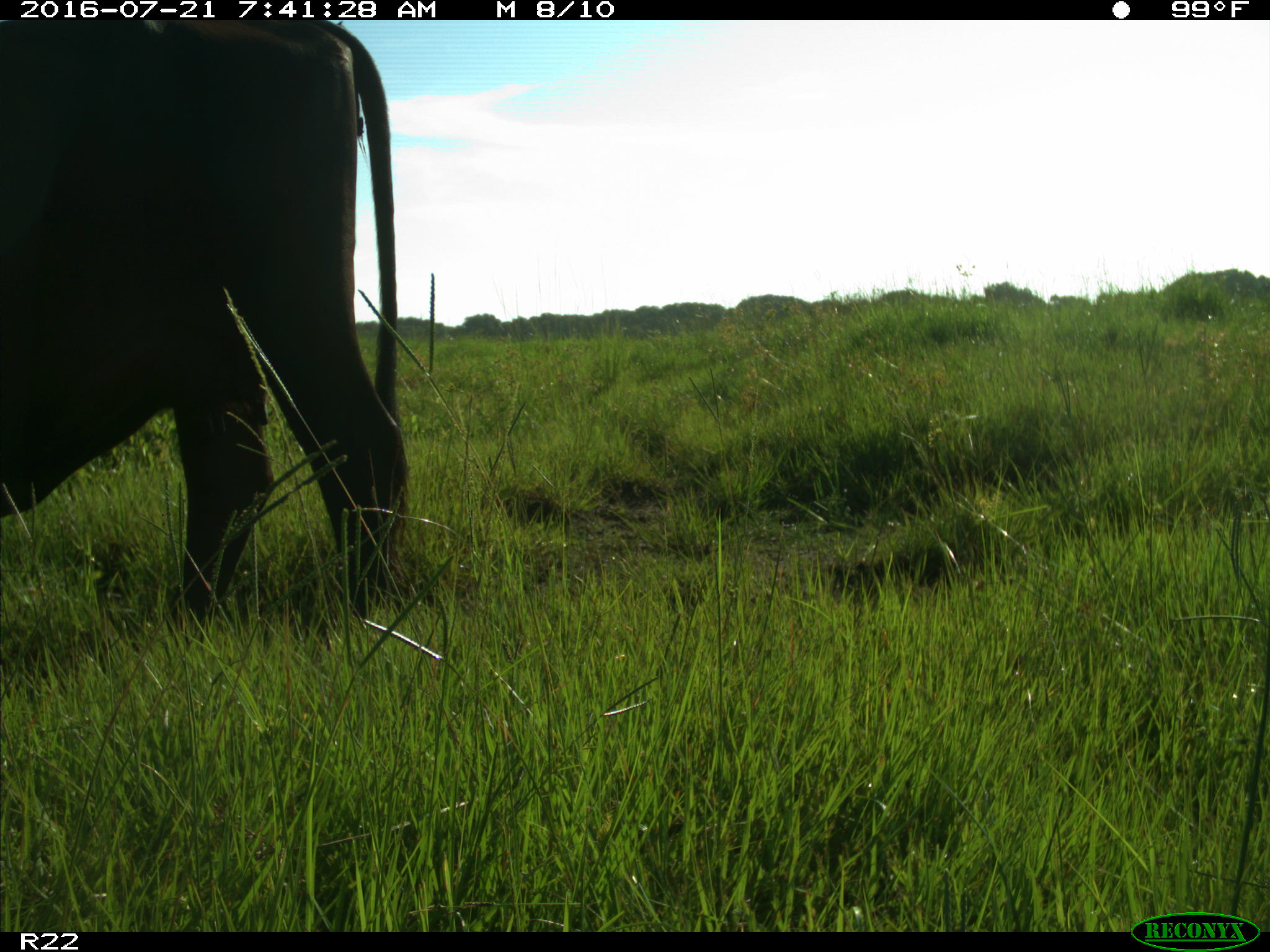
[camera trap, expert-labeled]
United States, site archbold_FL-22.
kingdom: Animalia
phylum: Chordata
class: Mammalia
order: Artiodactyla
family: Bovidae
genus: Bos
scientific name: Bos taurus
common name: domestic cow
Bos taurus (domestic cow).